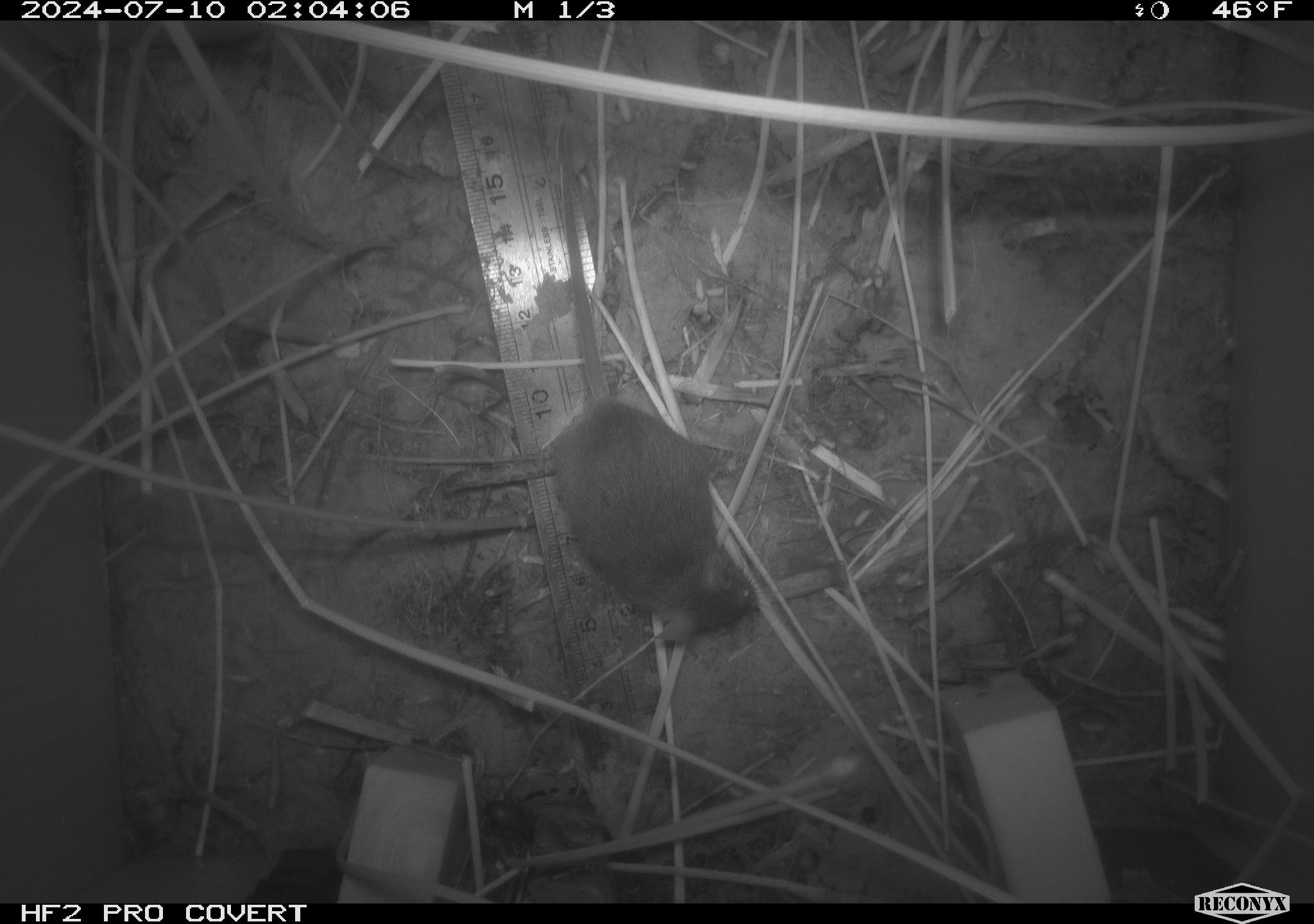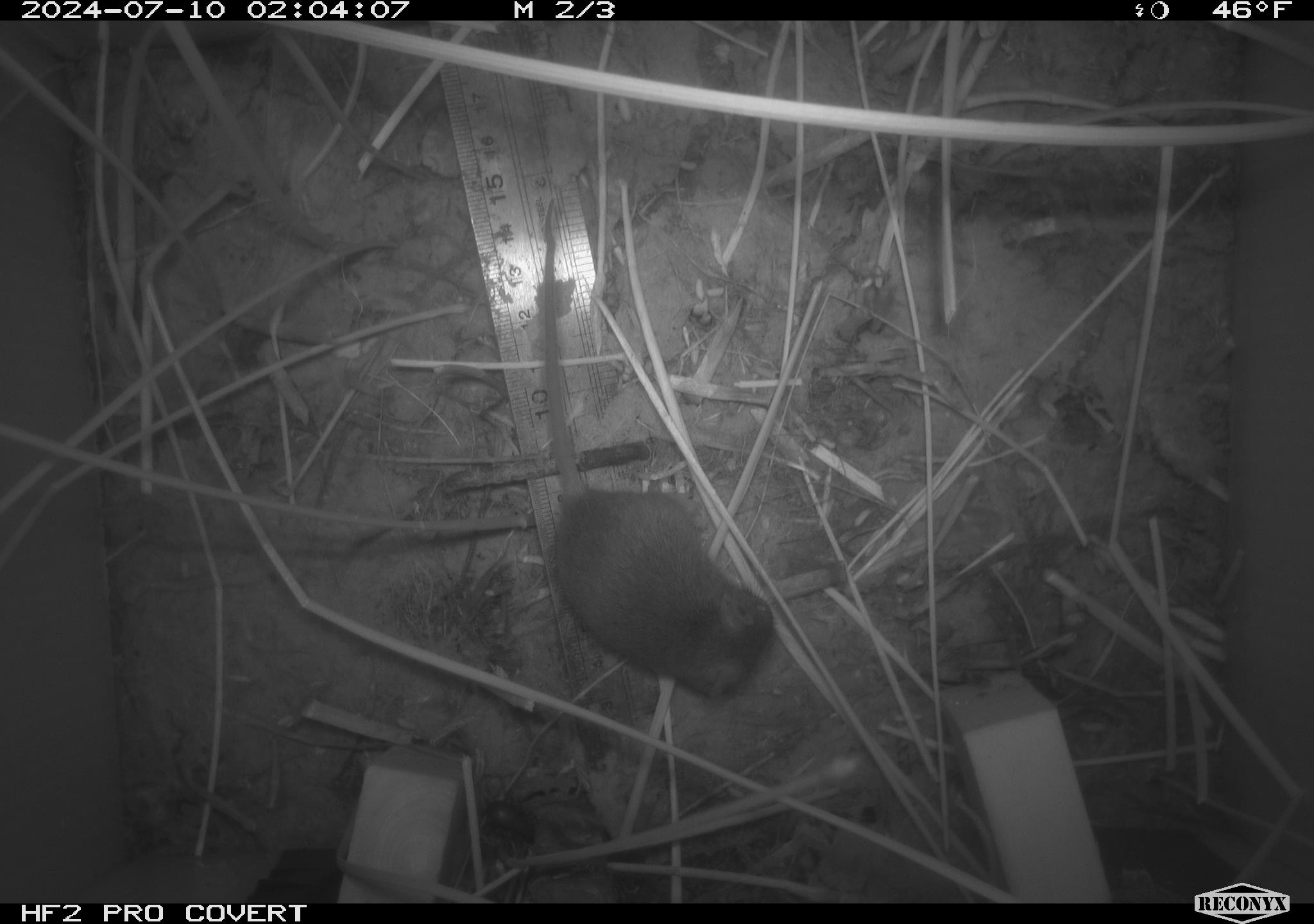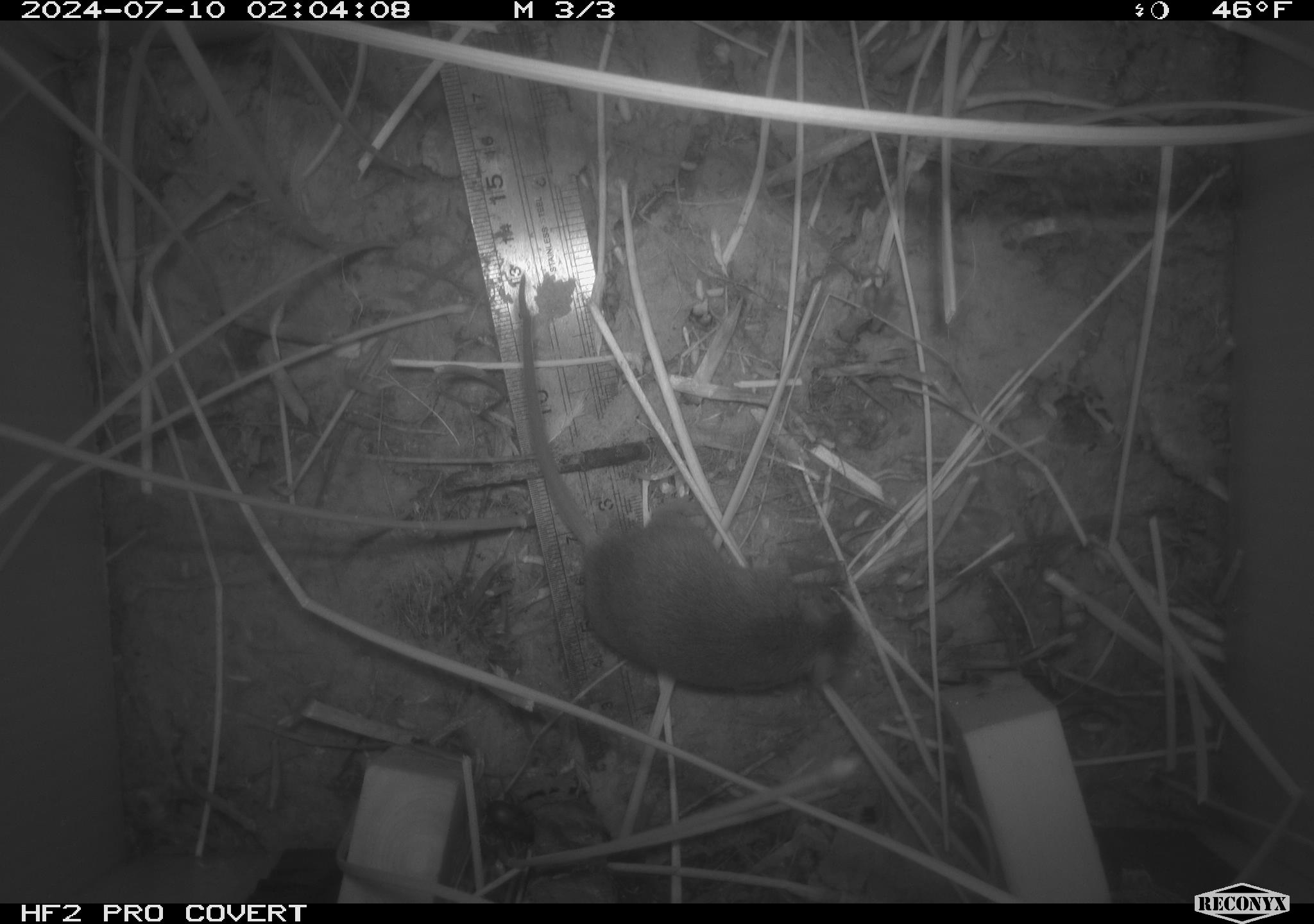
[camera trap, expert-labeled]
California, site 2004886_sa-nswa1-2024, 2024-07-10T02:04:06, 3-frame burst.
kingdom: Animalia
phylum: Chordata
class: Mammalia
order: Rodentia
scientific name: Rodentia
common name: rodent